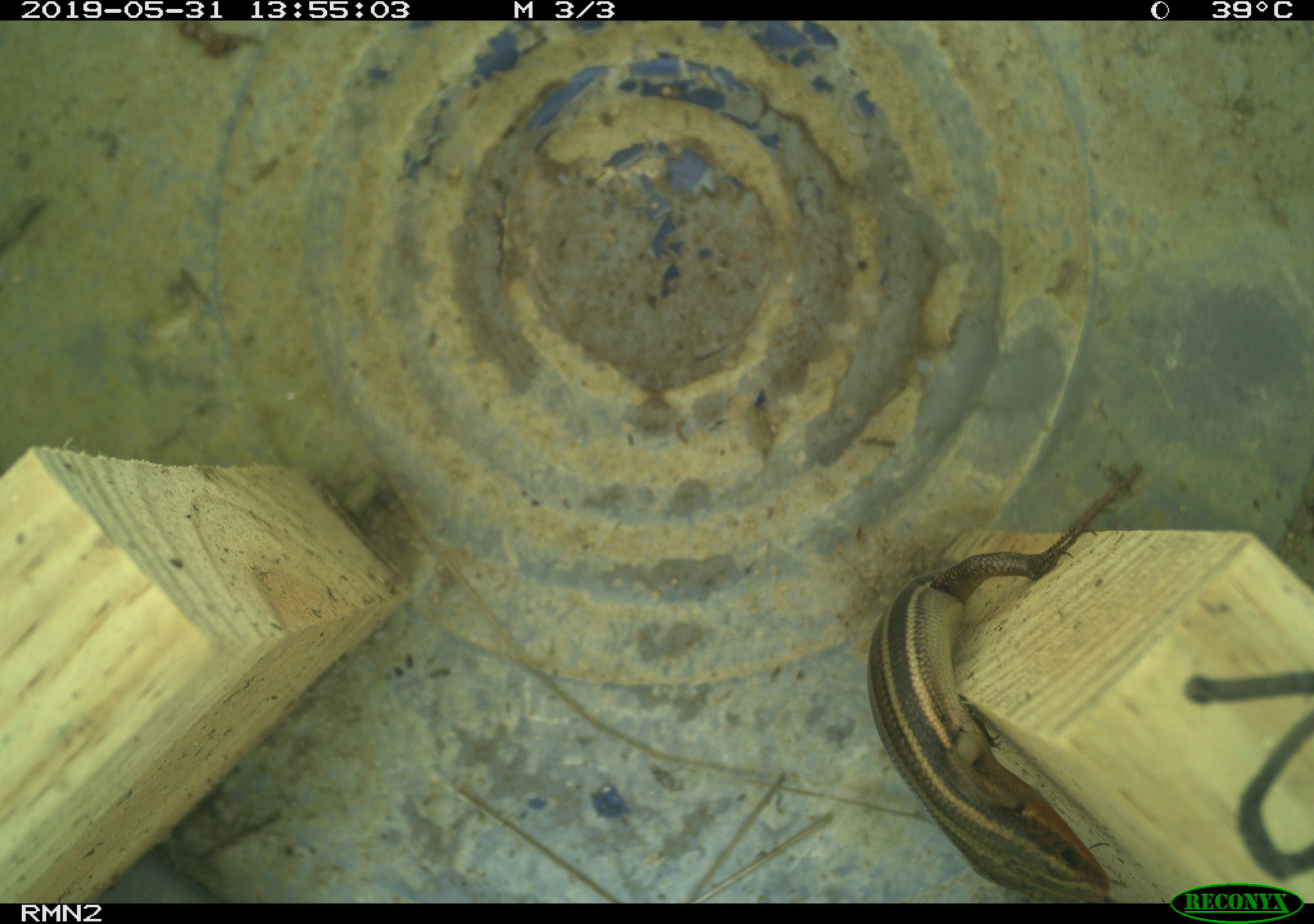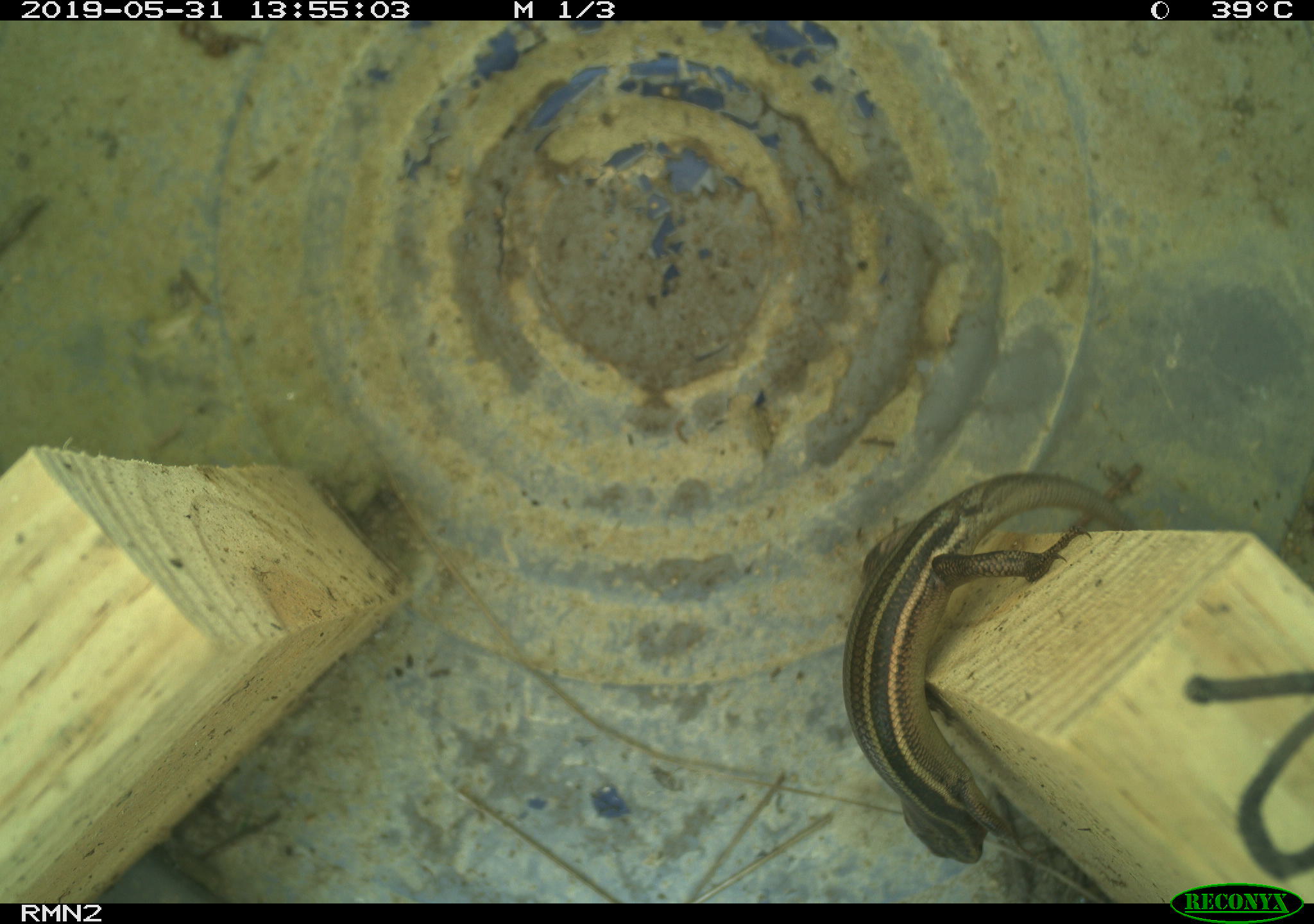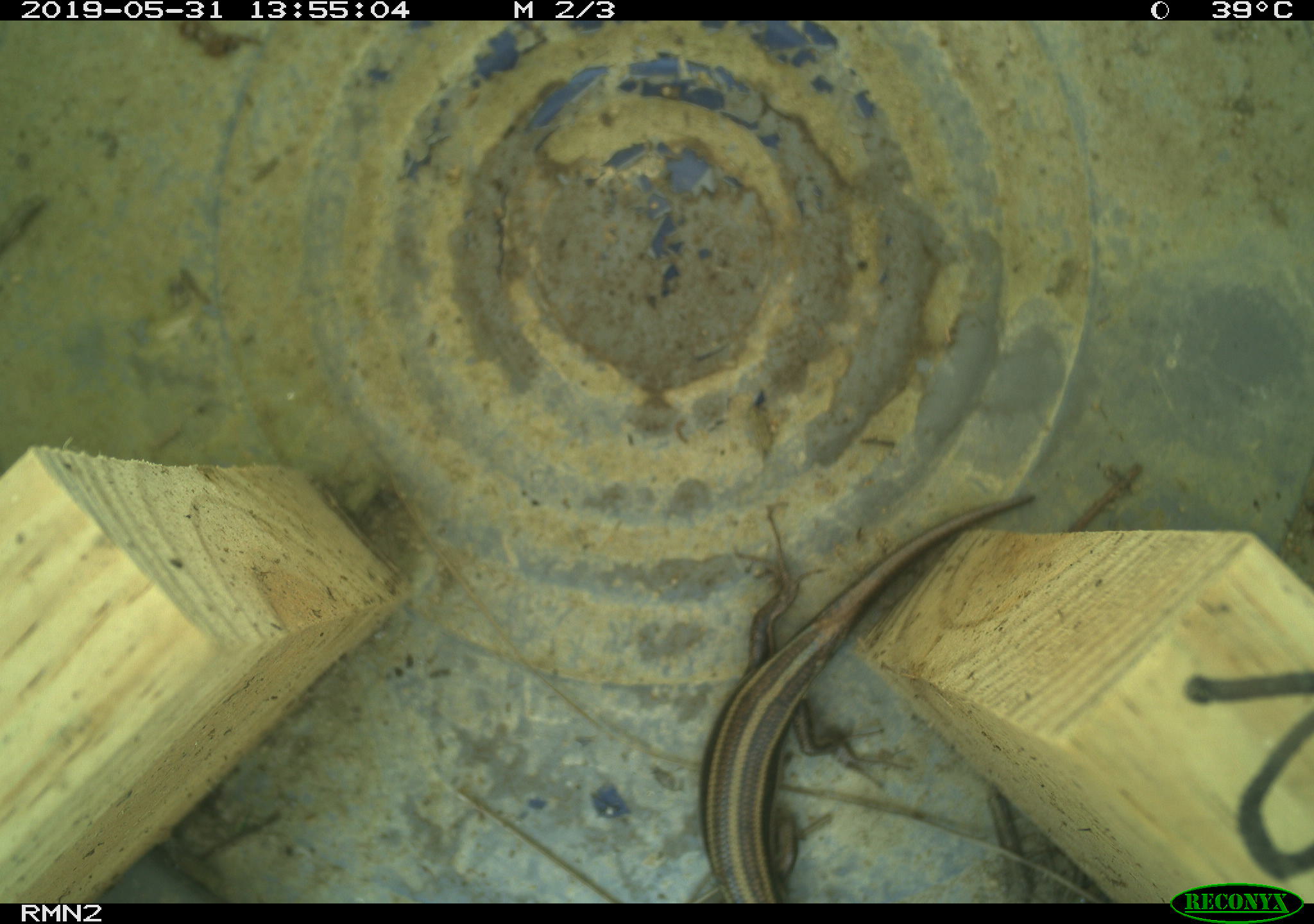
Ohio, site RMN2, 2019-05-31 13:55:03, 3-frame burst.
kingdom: Animalia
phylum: Chordata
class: Reptilia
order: Squamata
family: Scincidae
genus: Plestiodon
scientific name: Plestiodon fasciatus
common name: common five-lined skink